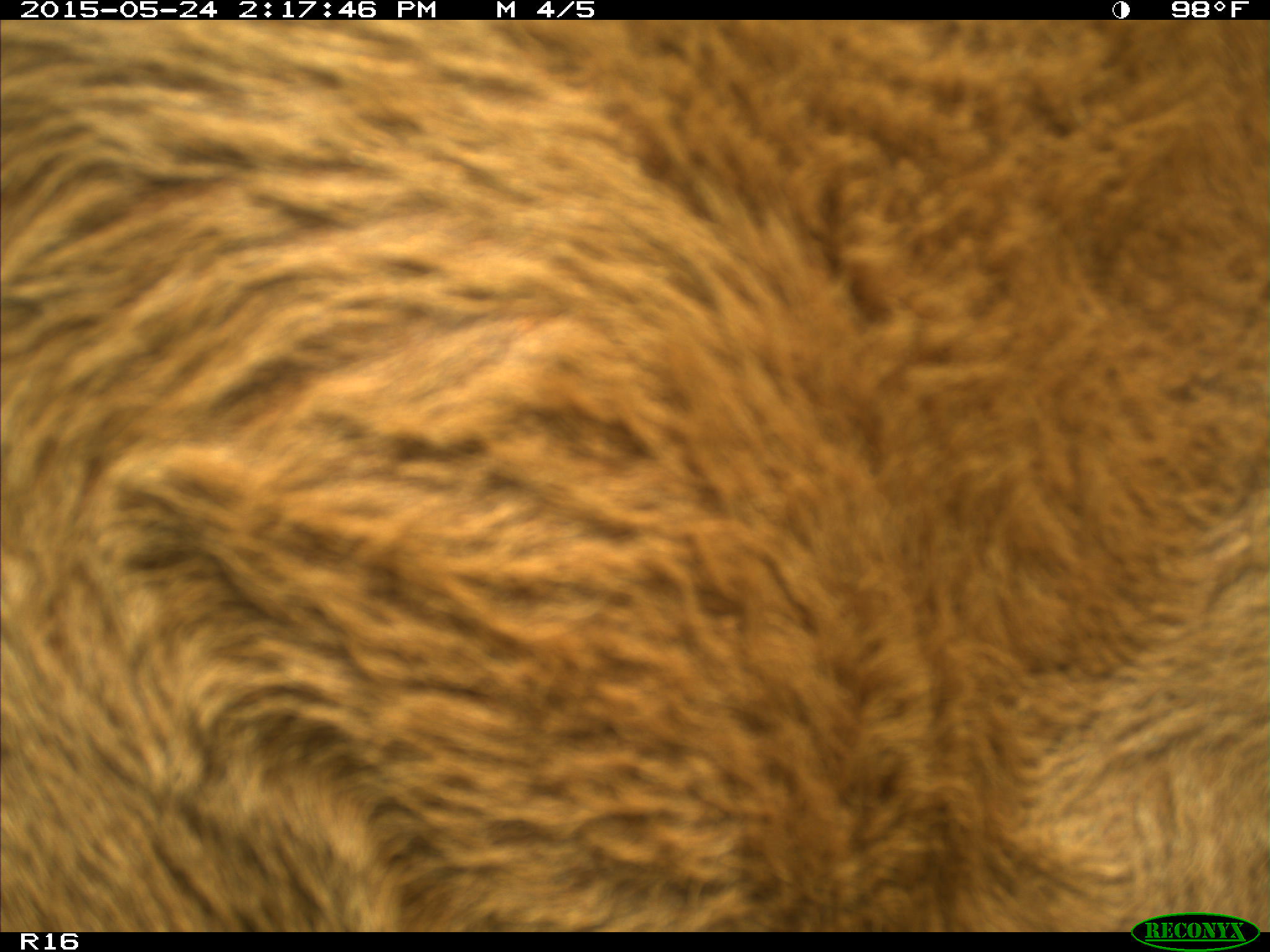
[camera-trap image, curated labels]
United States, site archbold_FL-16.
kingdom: Animalia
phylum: Chordata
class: Mammalia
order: Artiodactyla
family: Bovidae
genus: Bos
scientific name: Bos taurus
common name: domestic cow